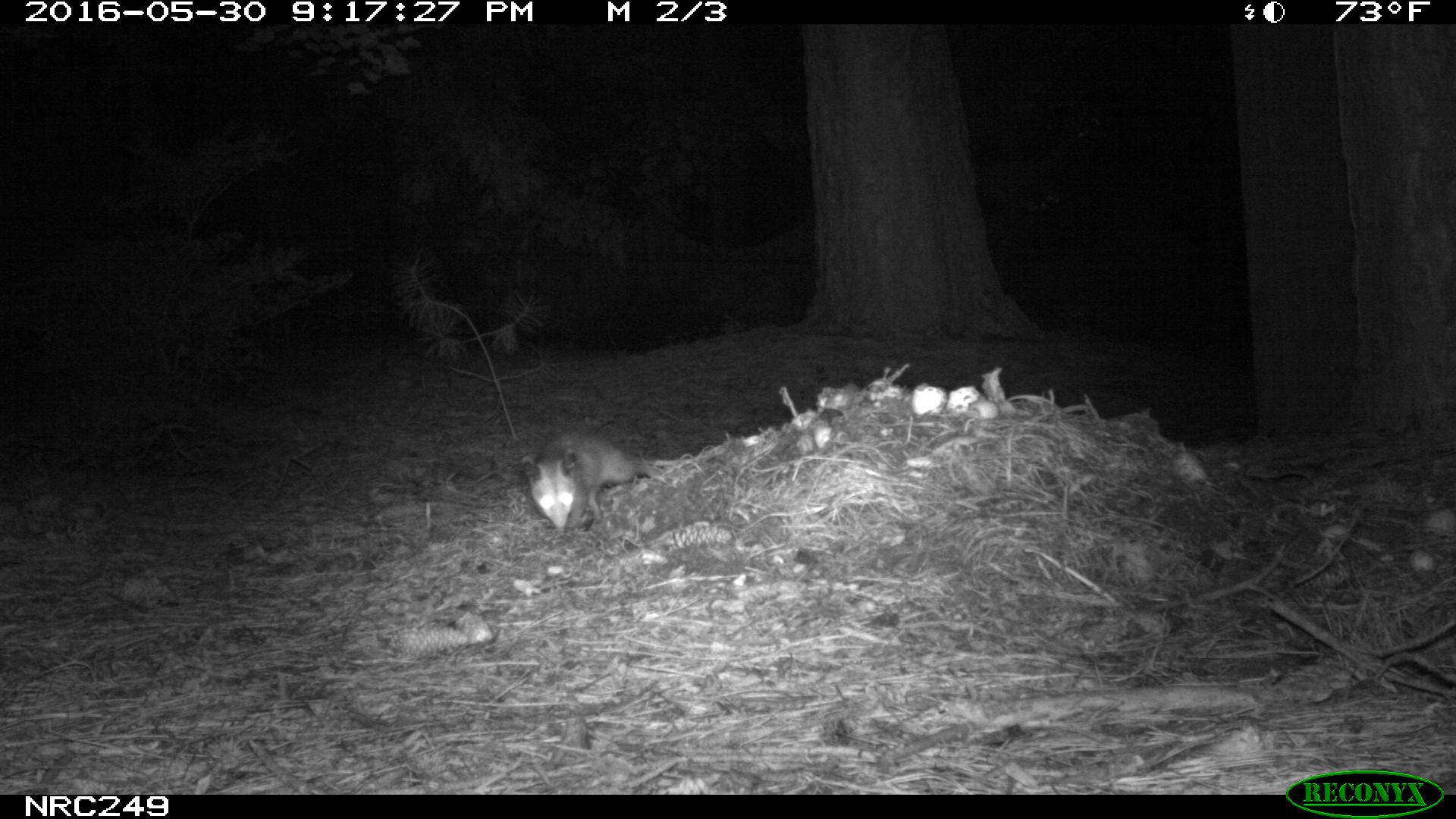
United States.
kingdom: Animalia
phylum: Chordata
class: Mammalia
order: Didelphimorphia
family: Didelphidae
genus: Didelphis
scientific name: Didelphis virginiana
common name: virginia opossum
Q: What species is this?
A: Virginia Opossum (Didelphis virginiana).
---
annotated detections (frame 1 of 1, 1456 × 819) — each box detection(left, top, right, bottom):
Virginia Opossum: detection(512, 420, 665, 535)